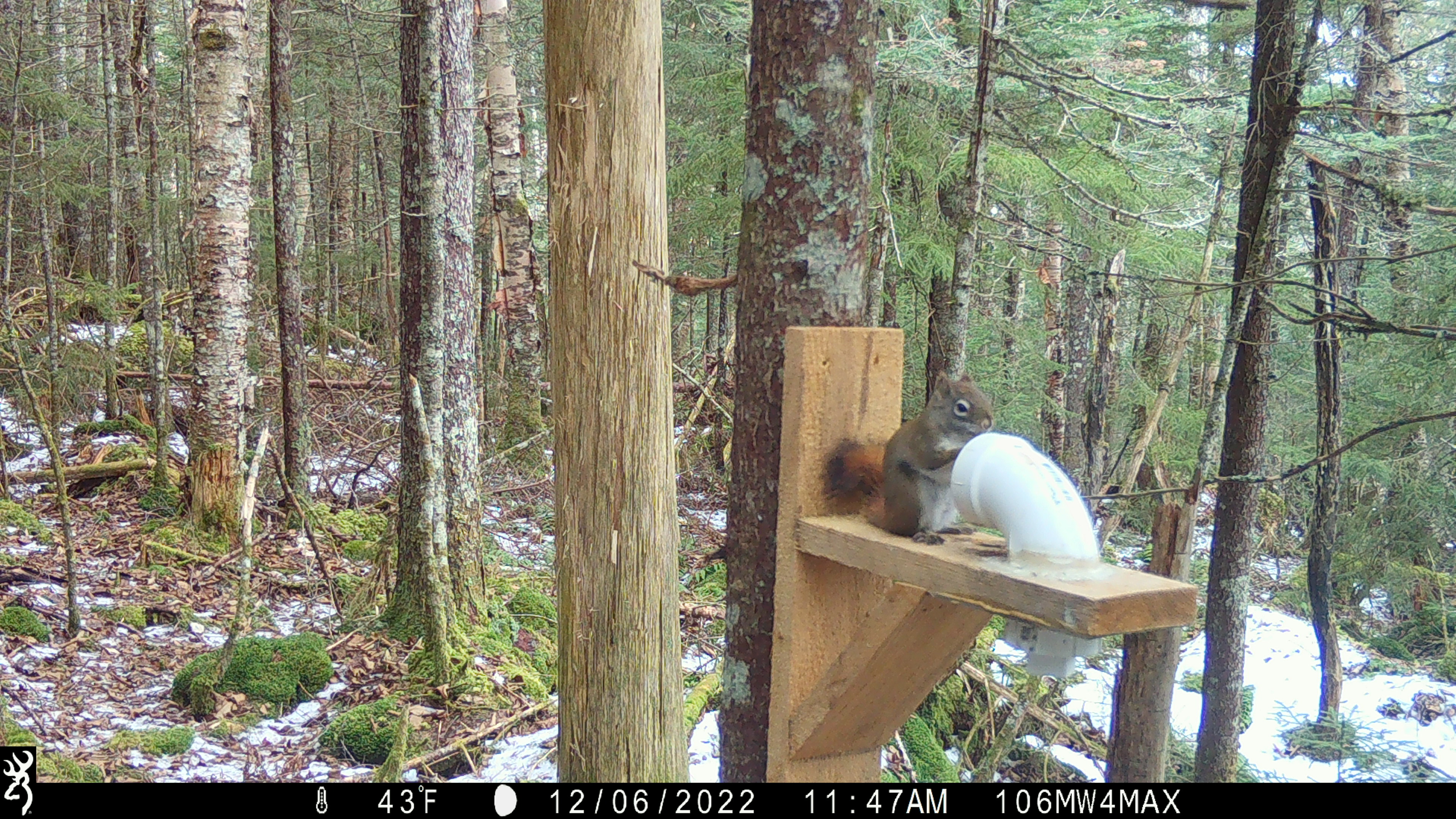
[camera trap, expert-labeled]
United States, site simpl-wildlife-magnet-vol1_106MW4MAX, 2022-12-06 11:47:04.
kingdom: Animalia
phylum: Chordata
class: Mammalia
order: Rodentia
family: Sciuridae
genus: Tamiasciurus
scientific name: Tamiasciurus hudsonicus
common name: red squirrel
Red squirrel (Tamiasciurus hudsonicus).